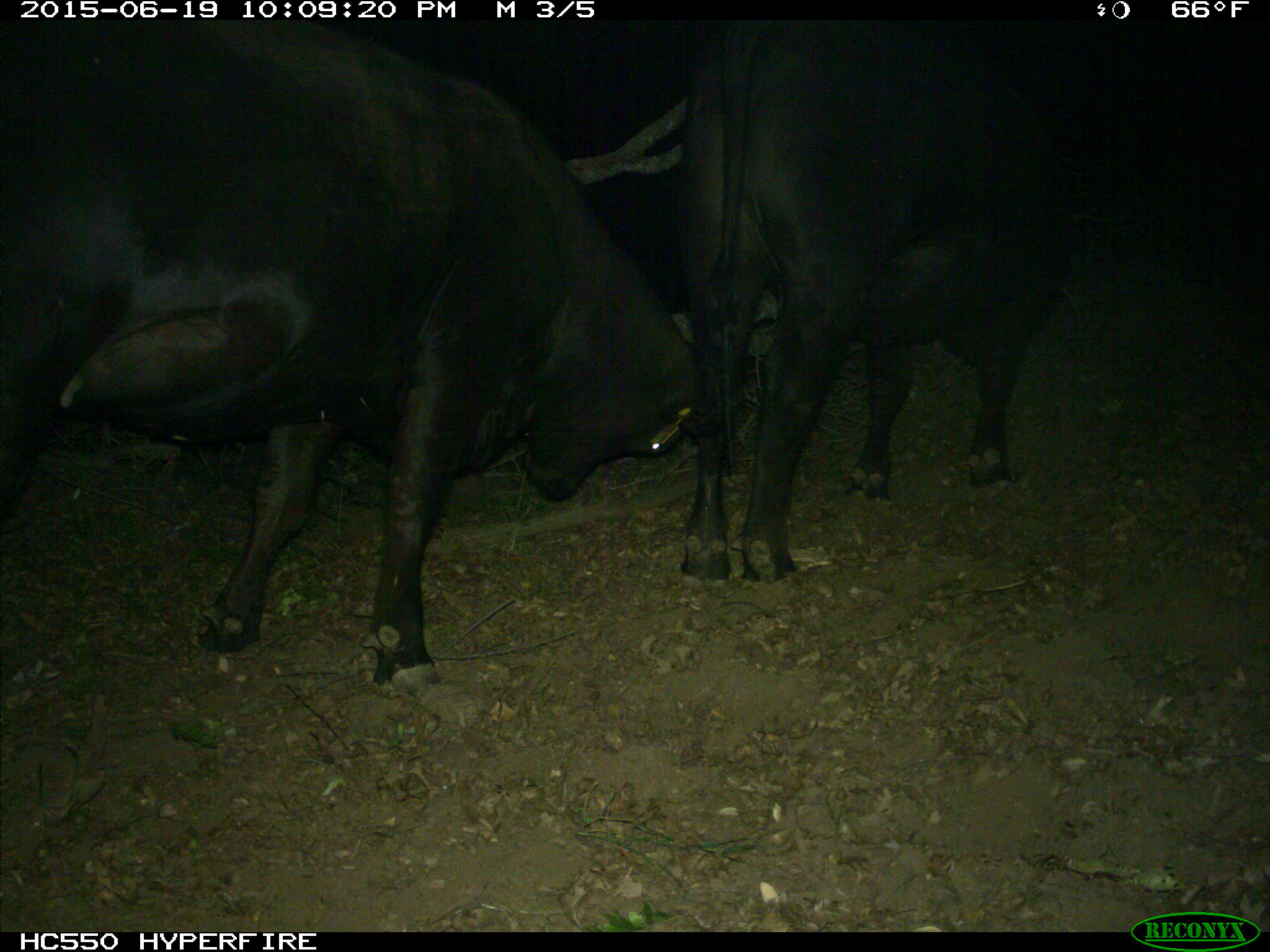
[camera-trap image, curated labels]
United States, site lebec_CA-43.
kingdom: Animalia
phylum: Chordata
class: Mammalia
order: Artiodactyla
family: Bovidae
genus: Bos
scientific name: Bos taurus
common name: domestic cow